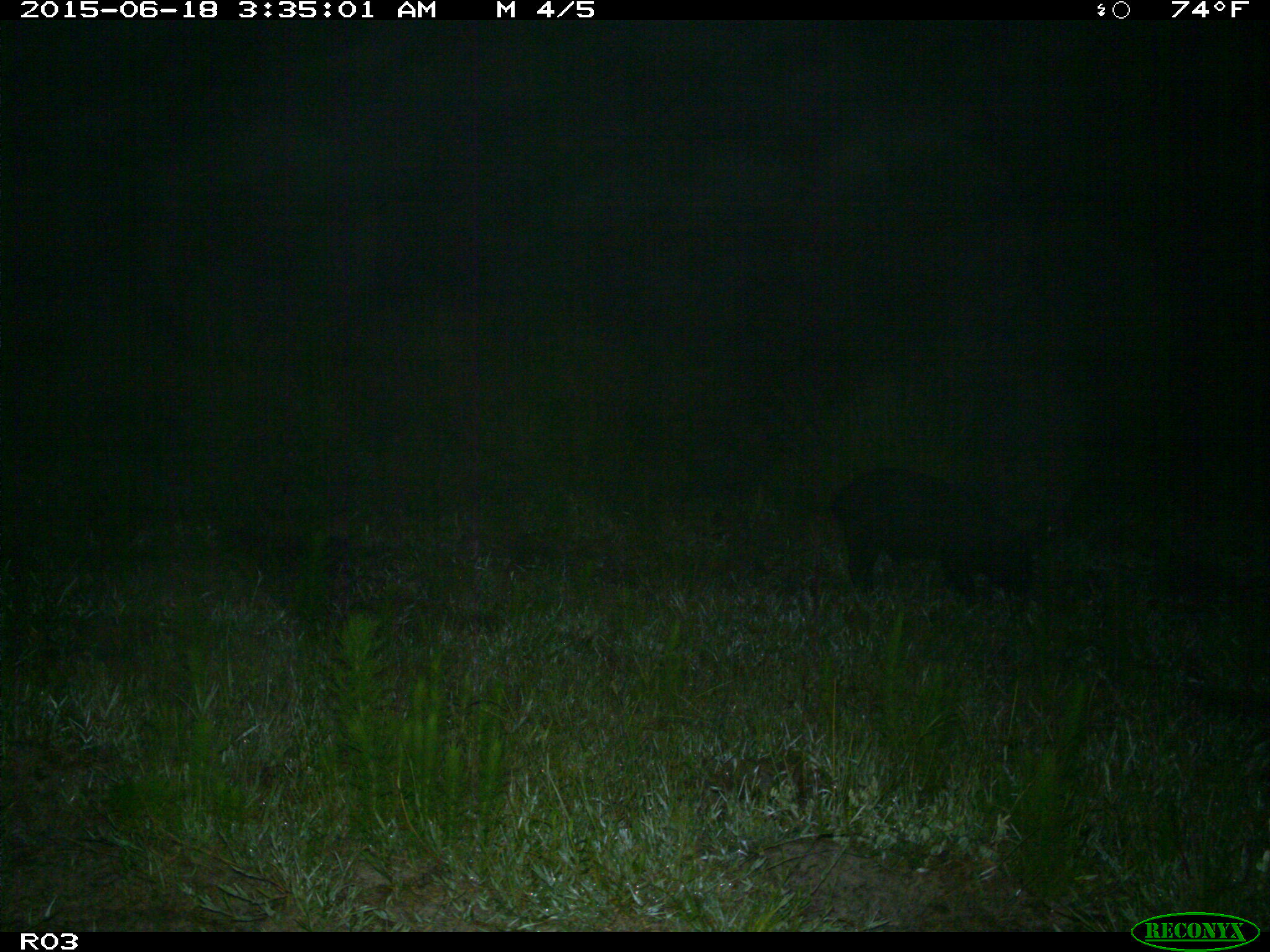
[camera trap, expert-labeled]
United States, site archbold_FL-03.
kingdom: Animalia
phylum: Chordata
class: Mammalia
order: Artiodactyla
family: Suidae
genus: Sus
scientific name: Sus scrofa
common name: wild boar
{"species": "Sus scrofa (wild boar)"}